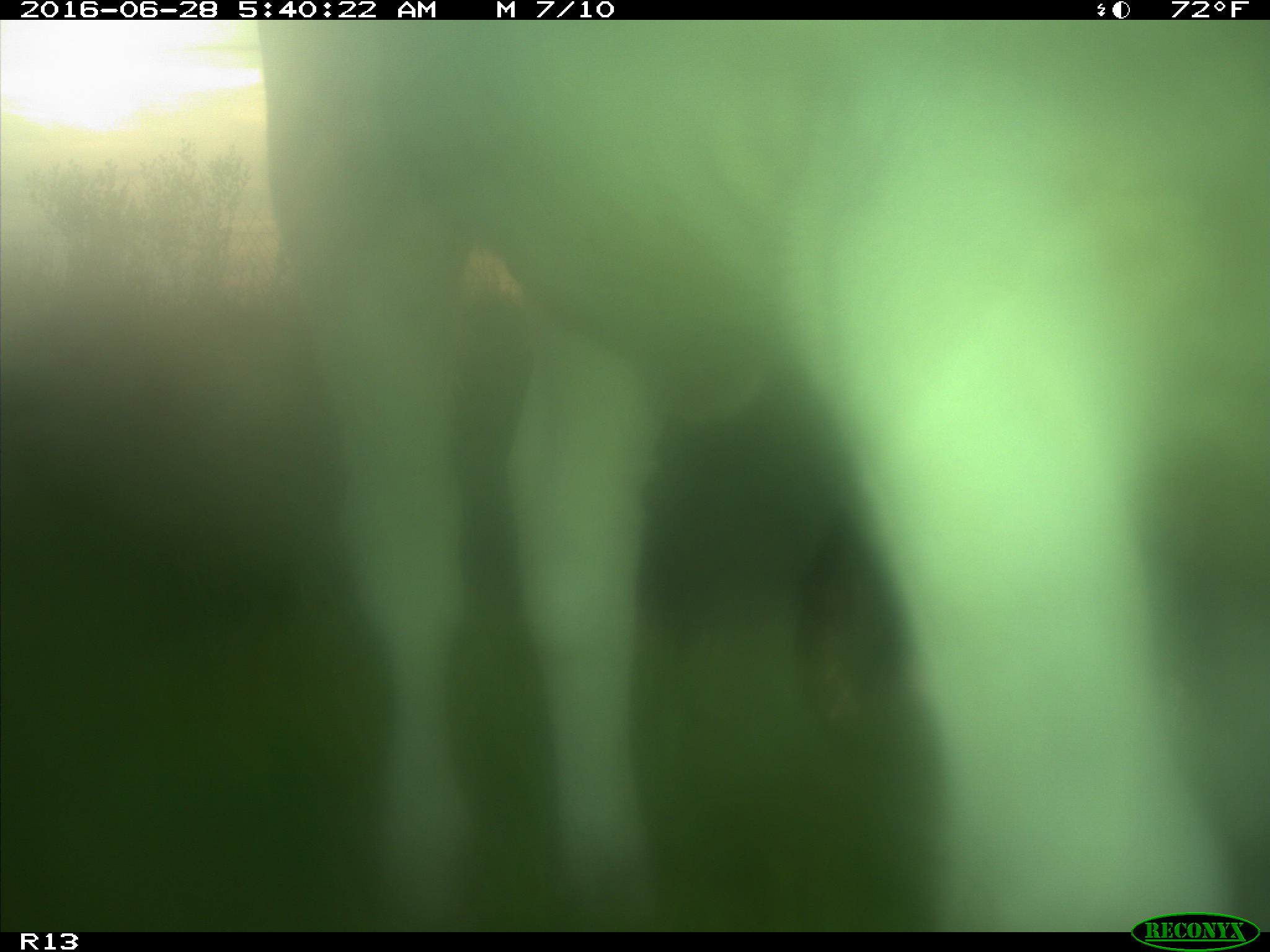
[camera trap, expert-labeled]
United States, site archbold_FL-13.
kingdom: Animalia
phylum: Chordata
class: Mammalia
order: Artiodactyla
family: Bovidae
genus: Bos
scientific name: Bos taurus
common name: domestic cow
Bos taurus (domestic cow).